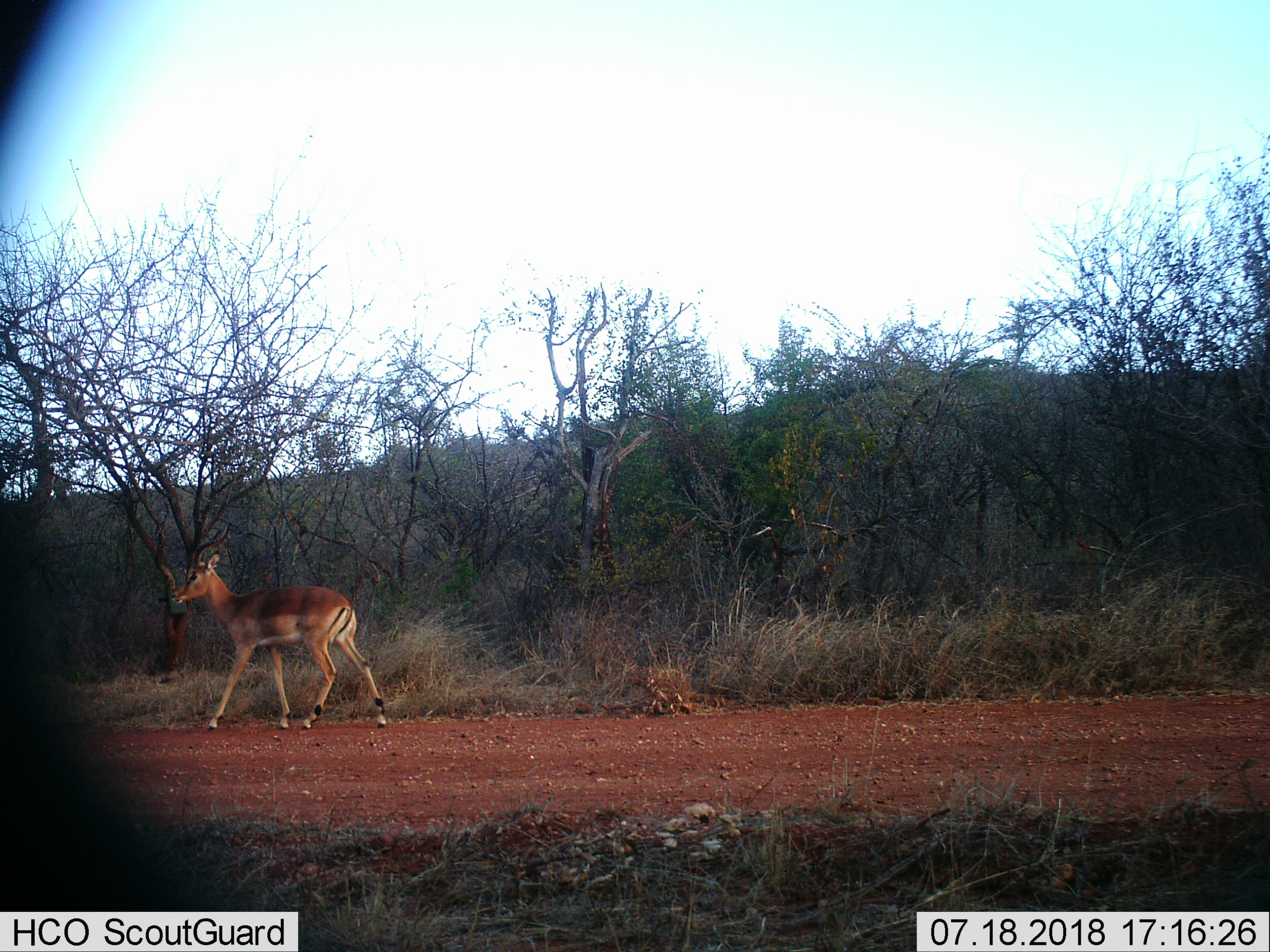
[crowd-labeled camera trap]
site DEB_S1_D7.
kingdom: Animalia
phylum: Chordata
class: Mammalia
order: Artiodactyla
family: Bovidae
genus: Aepyceros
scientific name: Aepyceros melampus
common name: impala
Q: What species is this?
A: Impala (Aepyceros melampus).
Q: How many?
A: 1.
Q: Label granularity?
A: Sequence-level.